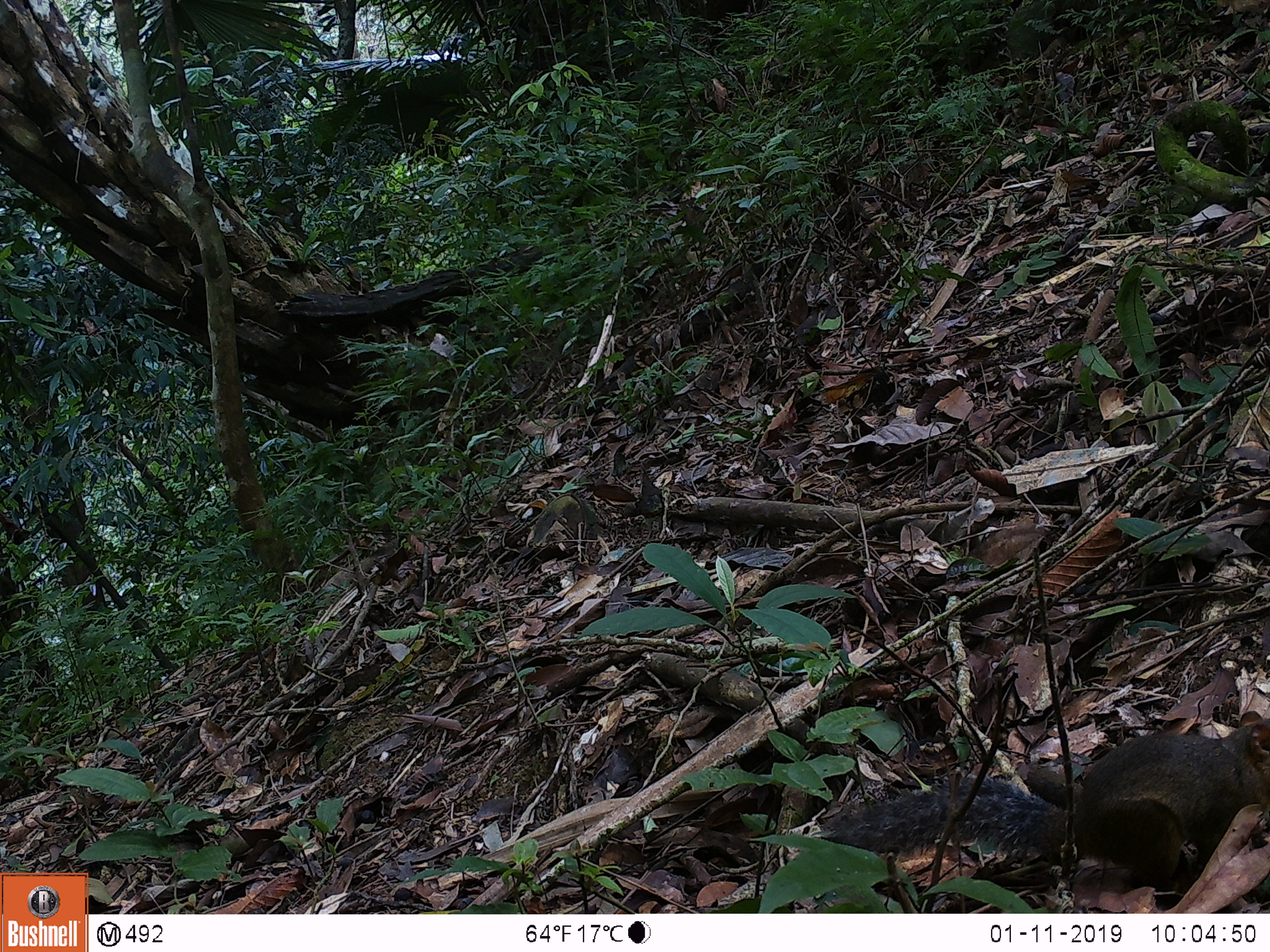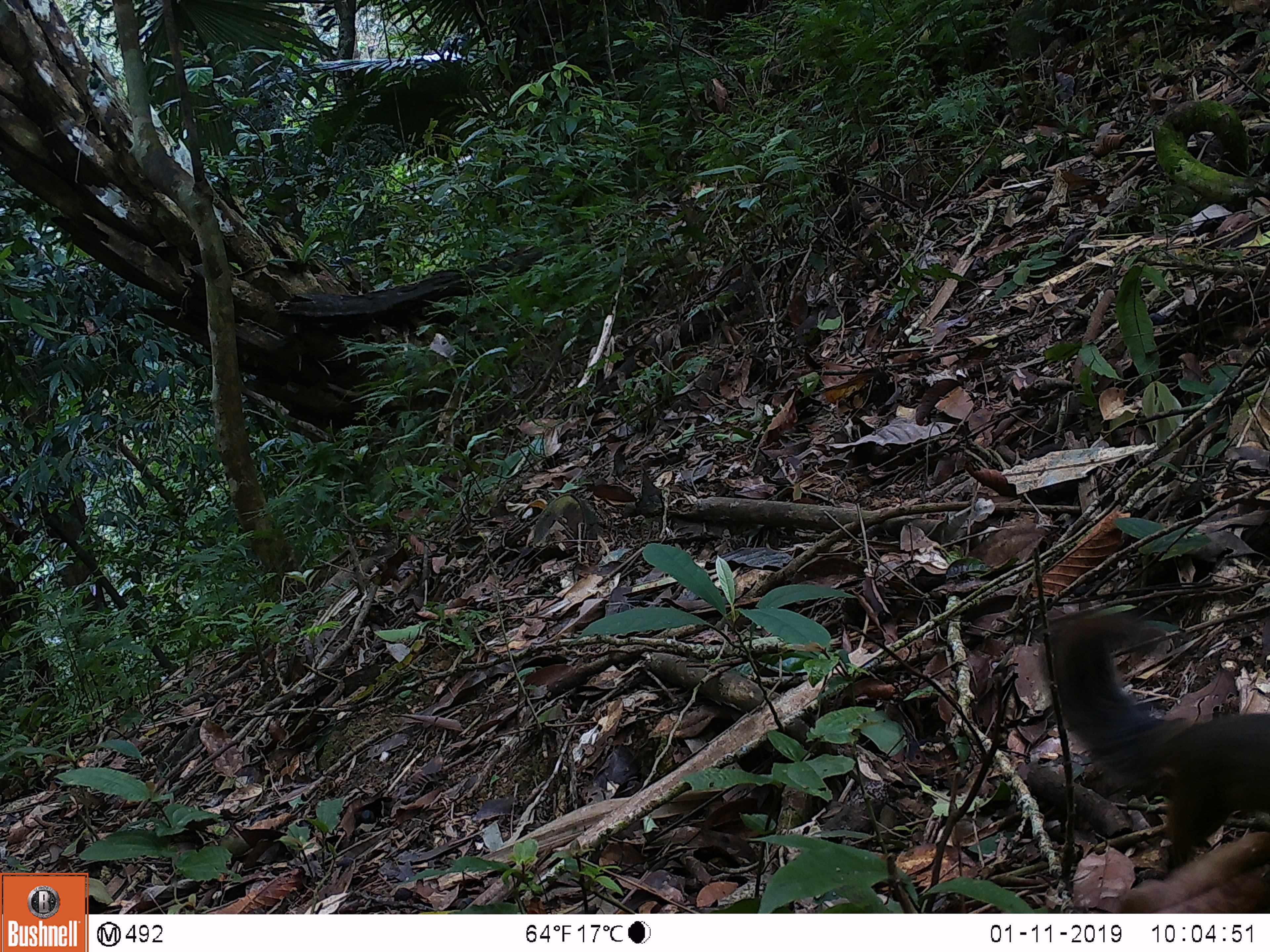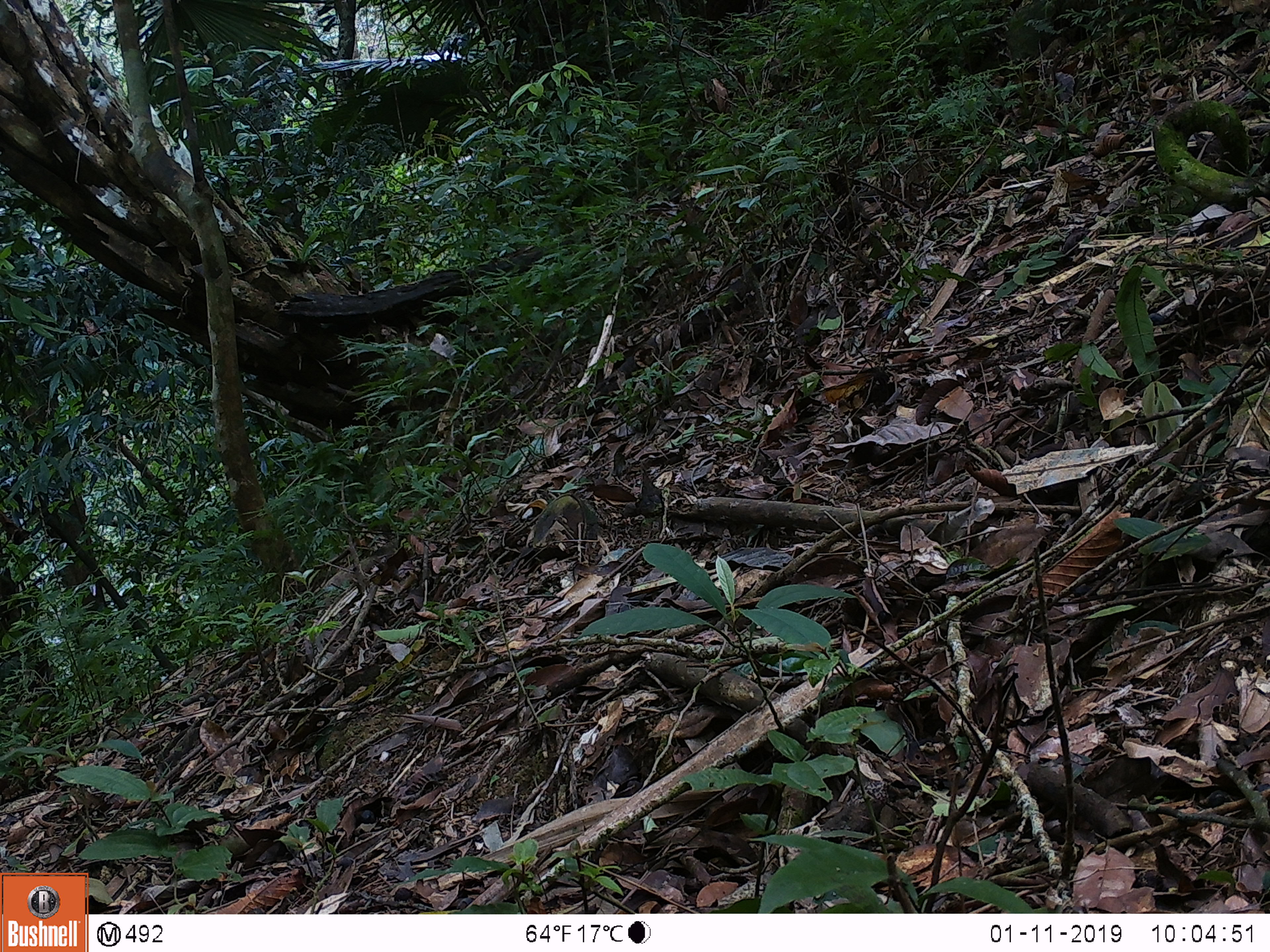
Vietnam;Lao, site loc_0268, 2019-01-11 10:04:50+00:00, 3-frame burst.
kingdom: Animalia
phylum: Chordata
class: Mammalia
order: Rodentia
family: Sciuridae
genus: Dremomys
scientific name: Dremomys rufigenis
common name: red-cheeked squirrel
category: red cheeked squirrel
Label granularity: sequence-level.